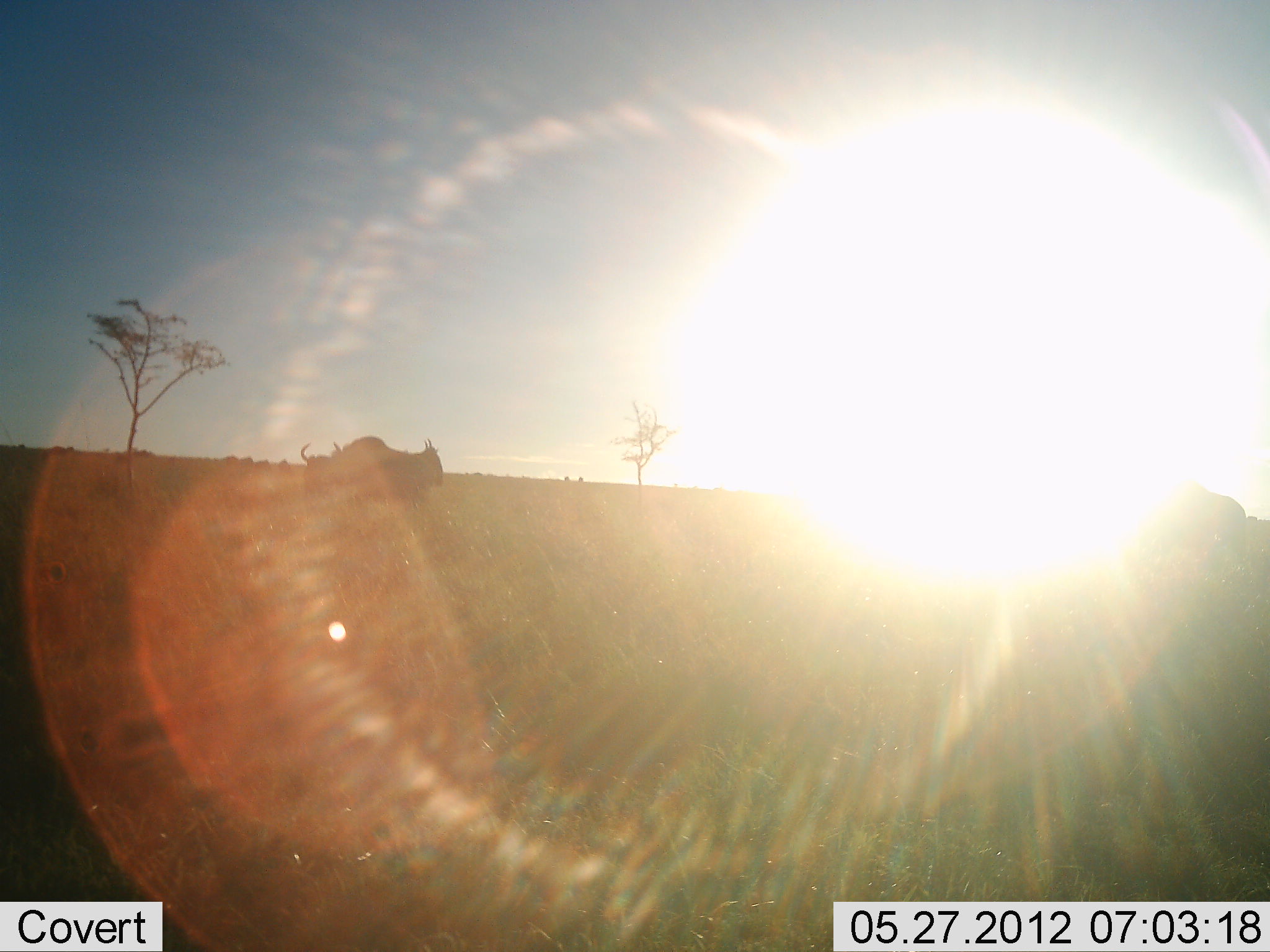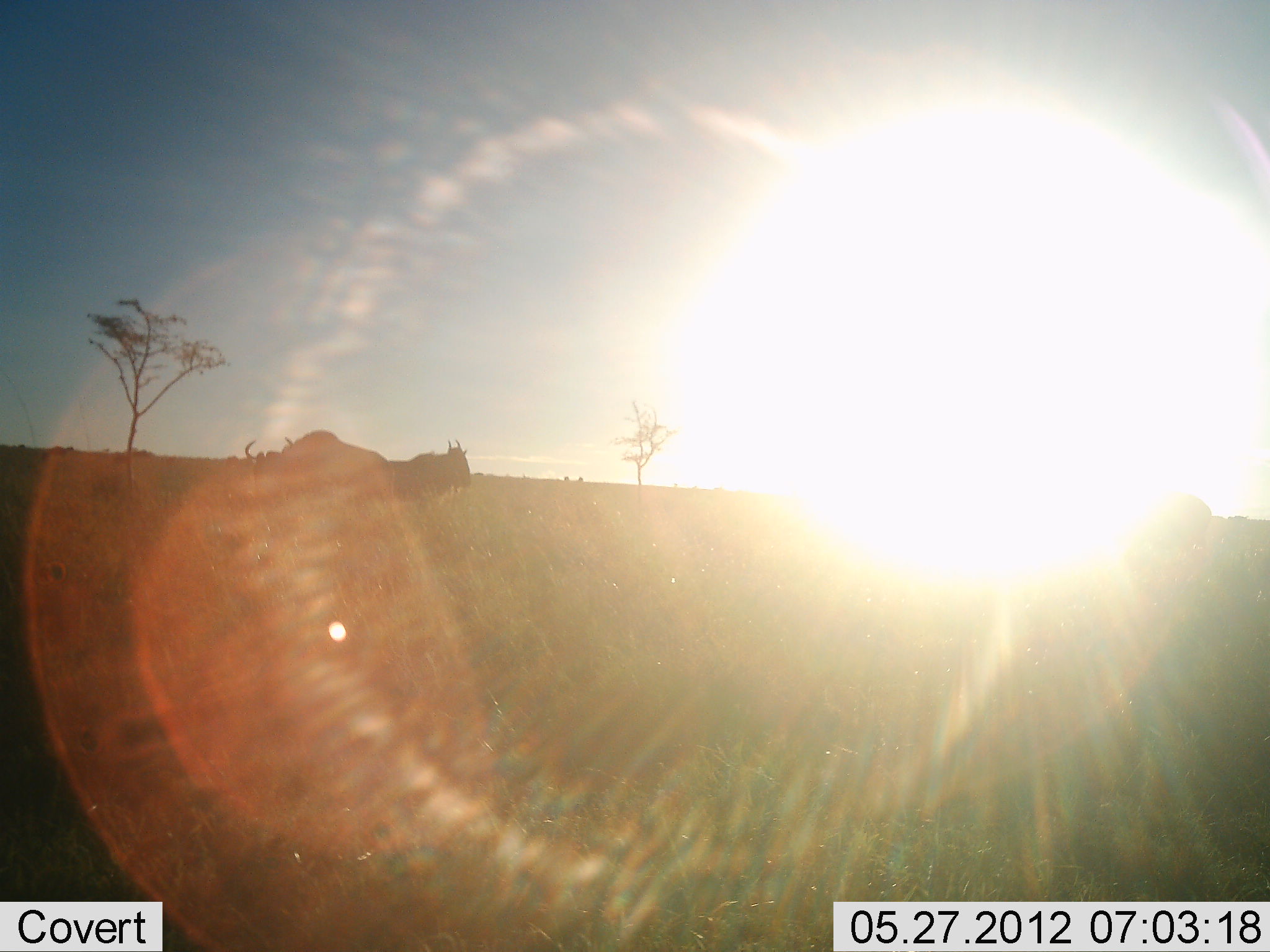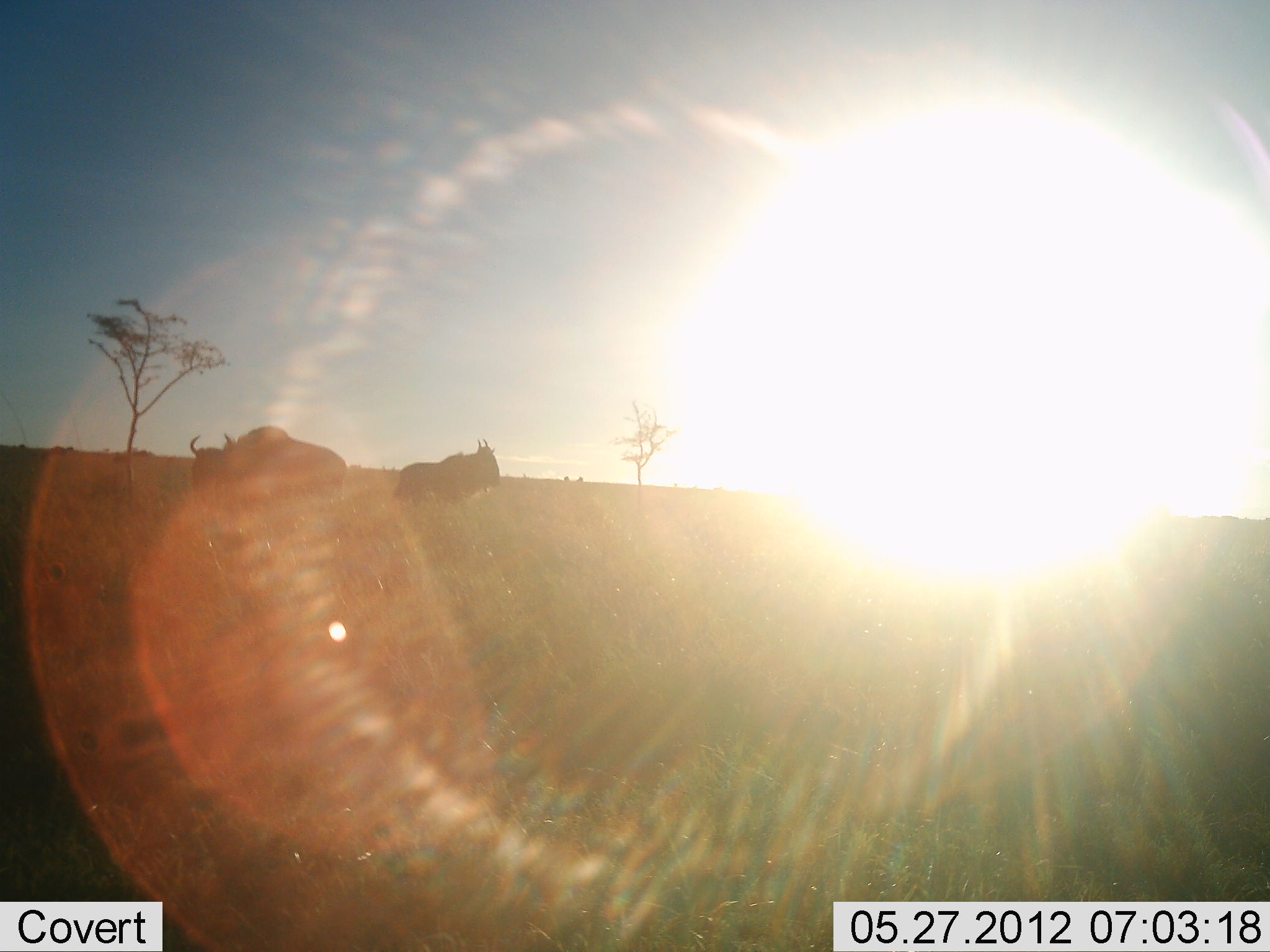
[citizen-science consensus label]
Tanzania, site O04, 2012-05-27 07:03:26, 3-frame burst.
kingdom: Animalia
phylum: Chordata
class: Mammalia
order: Artiodactyla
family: Bovidae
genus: Connochaetes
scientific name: Connochaetes taurinus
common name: blue wildebeest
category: wildebeest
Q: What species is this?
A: Wildebeest (blue wildebeest) (Connochaetes taurinus).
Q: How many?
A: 3.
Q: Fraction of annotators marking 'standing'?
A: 10%.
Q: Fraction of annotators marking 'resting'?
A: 0%.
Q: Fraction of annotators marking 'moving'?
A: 80%.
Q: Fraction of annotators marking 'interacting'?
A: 0%.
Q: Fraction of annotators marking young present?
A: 0%.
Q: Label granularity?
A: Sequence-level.